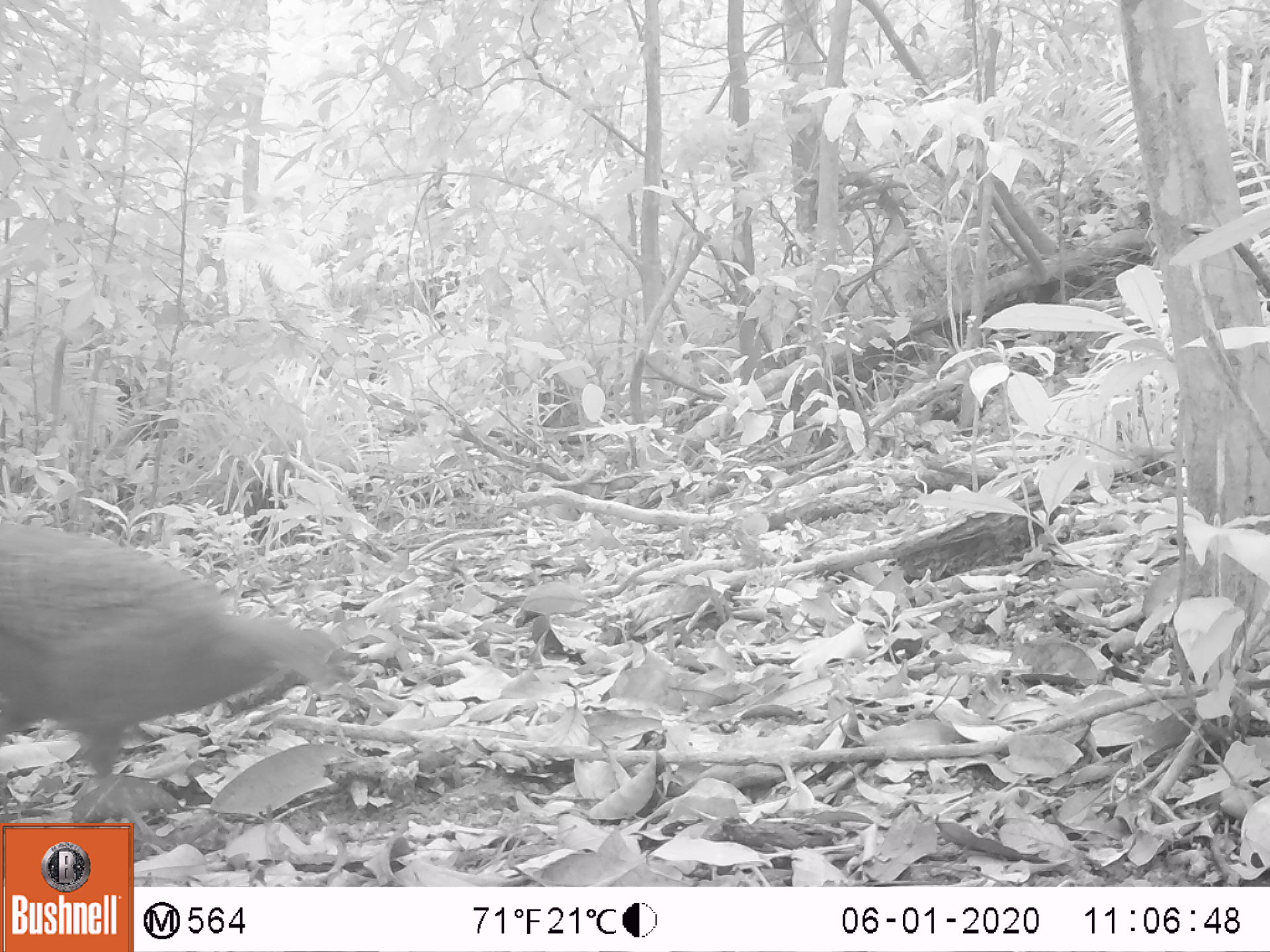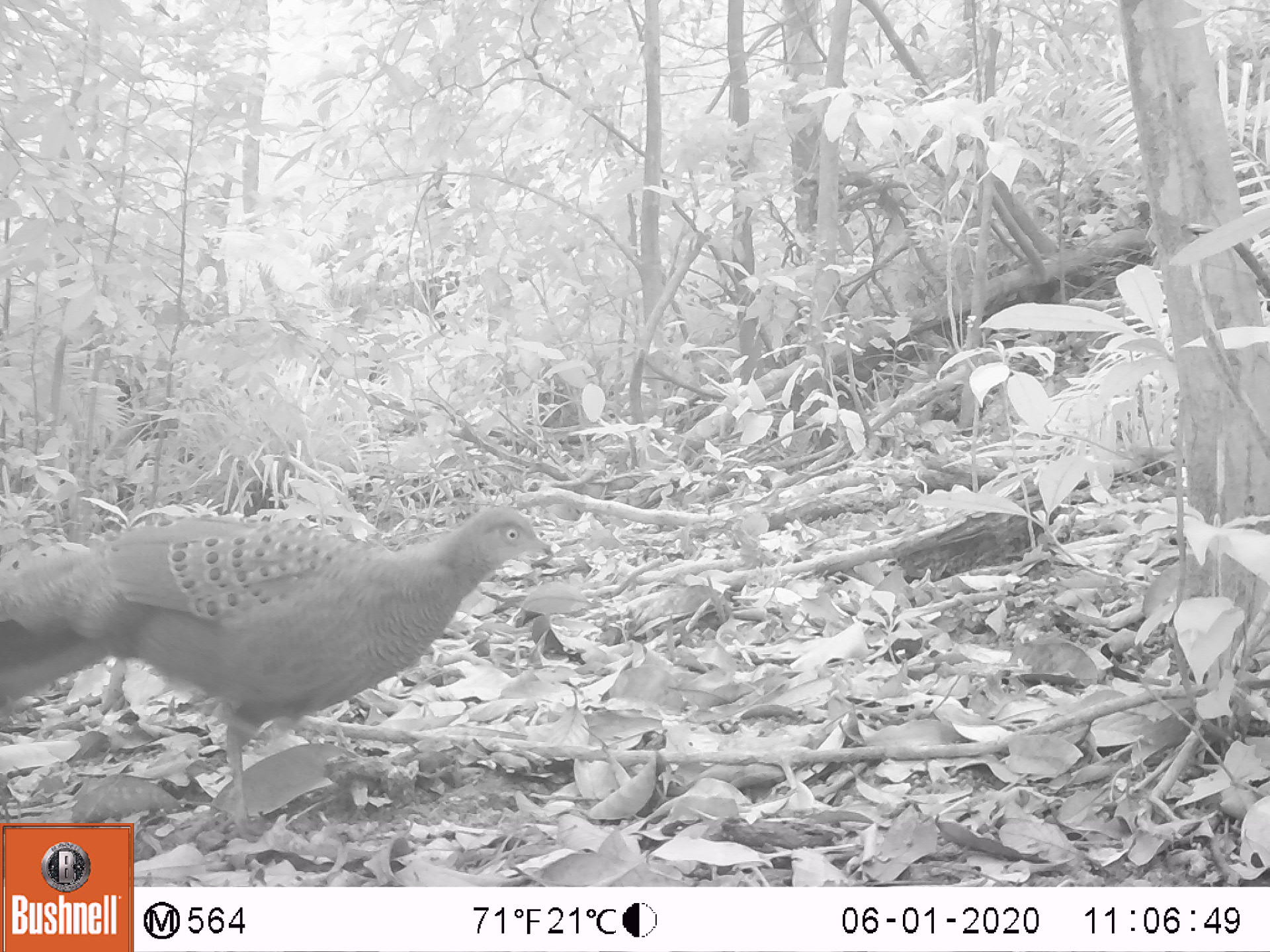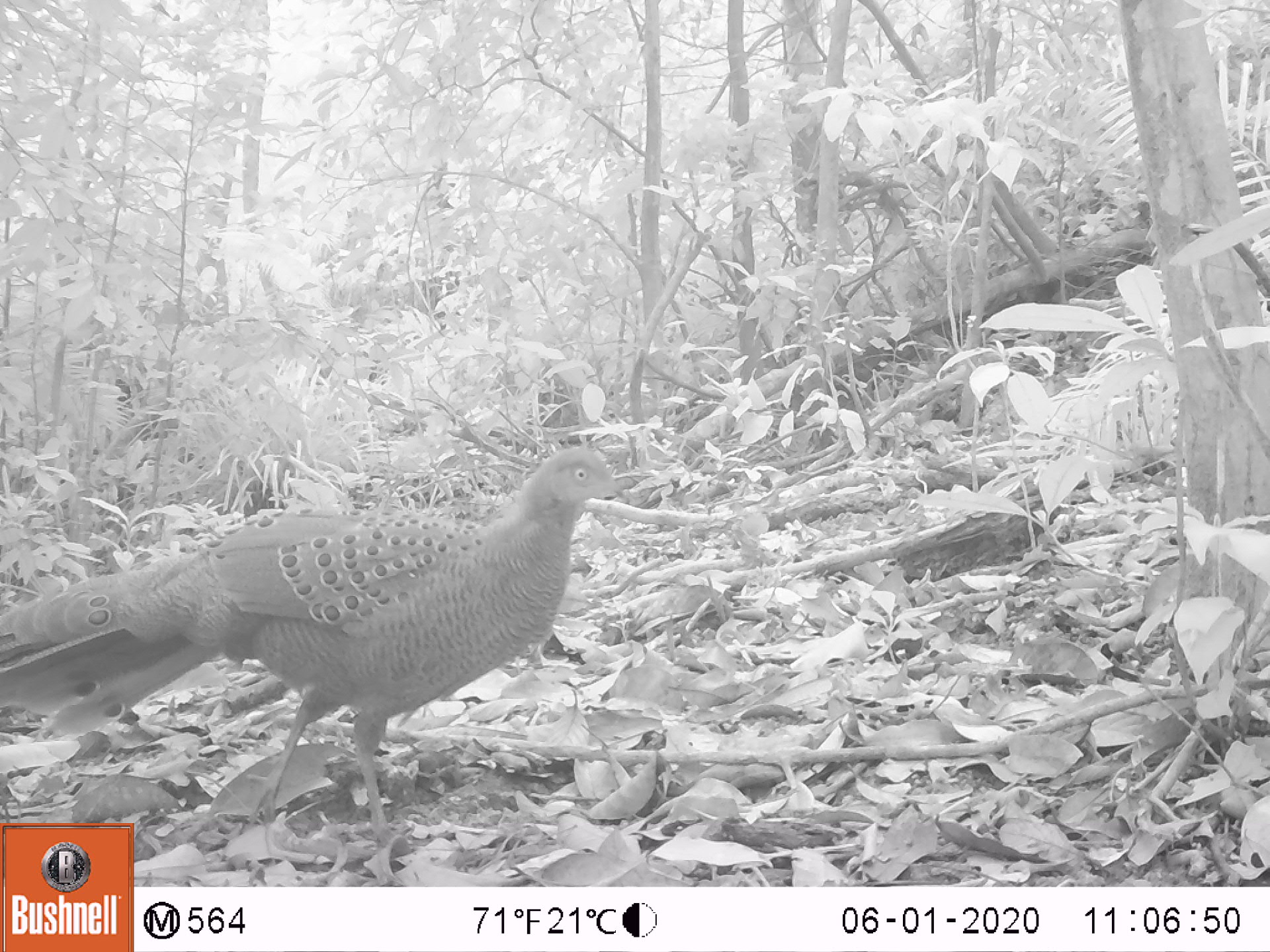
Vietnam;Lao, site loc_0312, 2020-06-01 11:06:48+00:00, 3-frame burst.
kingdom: Animalia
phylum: Chordata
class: Aves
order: Galliformes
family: Phasianidae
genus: Polyplectron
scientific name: Polyplectron bicalcaratum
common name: gray peacock-pheasant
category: grey peacock pheasant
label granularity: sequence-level